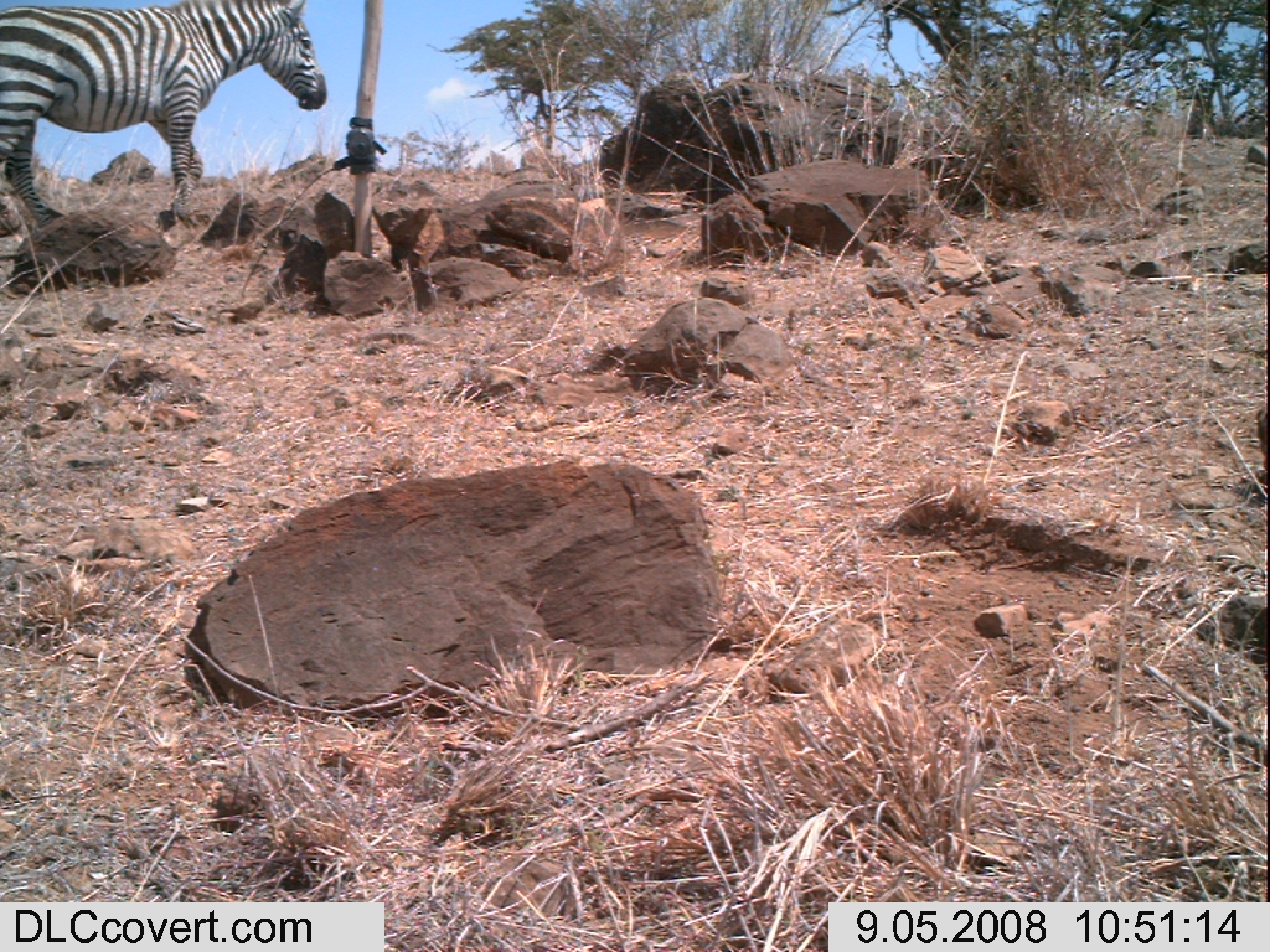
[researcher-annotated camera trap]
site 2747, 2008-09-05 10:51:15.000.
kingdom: Animalia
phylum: Chordata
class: Mammalia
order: Perissodactyla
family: Equidae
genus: Equus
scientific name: Equus quagga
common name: plains zebra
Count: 1.